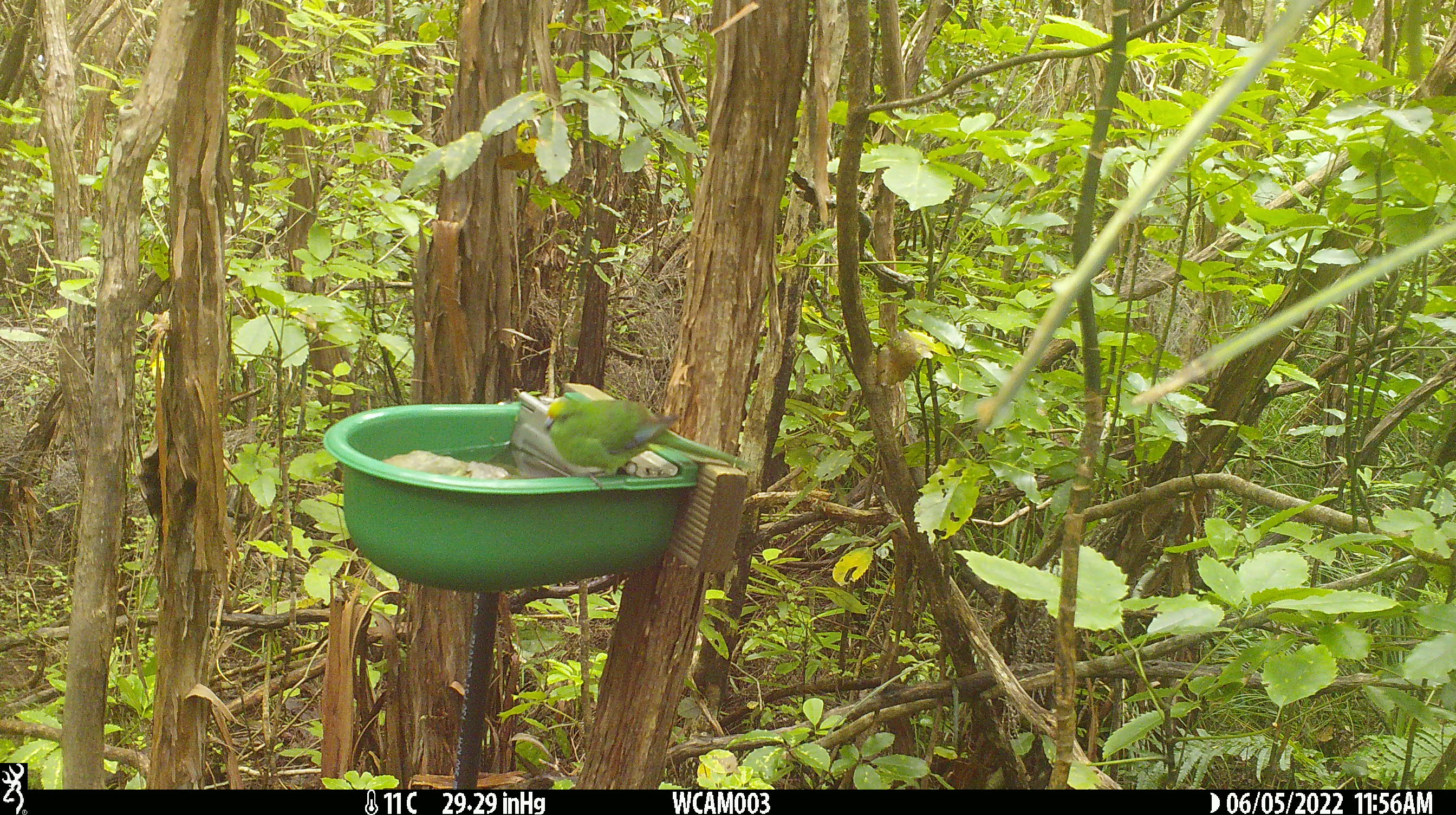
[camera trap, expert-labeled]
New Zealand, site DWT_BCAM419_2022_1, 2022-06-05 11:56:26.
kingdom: Animalia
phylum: Chordata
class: Aves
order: Psittaciformes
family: Psittaculidae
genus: Cyanoramphus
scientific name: Cyanoramphus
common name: parakeet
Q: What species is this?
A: Parakeet (Cyanoramphus).